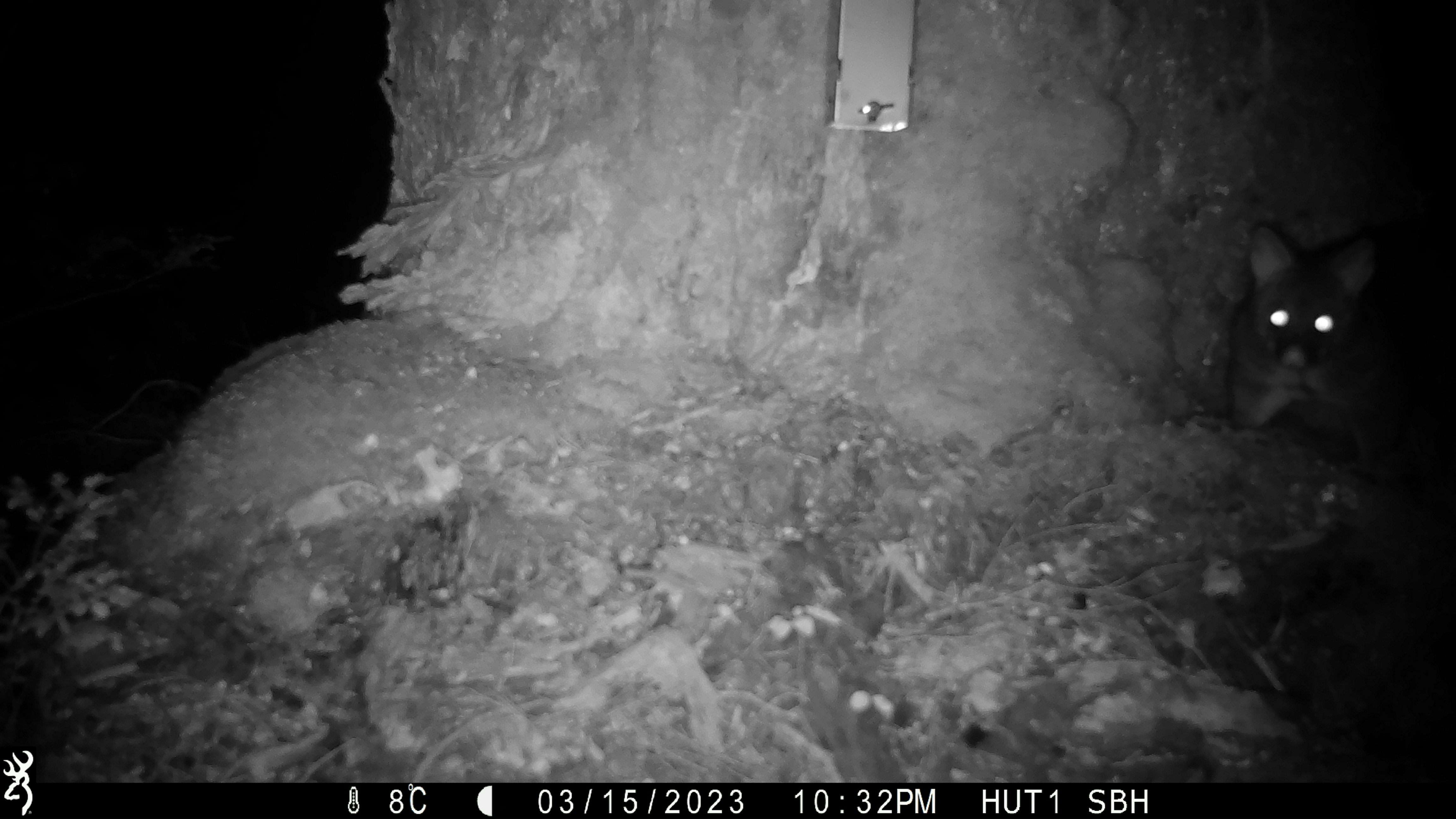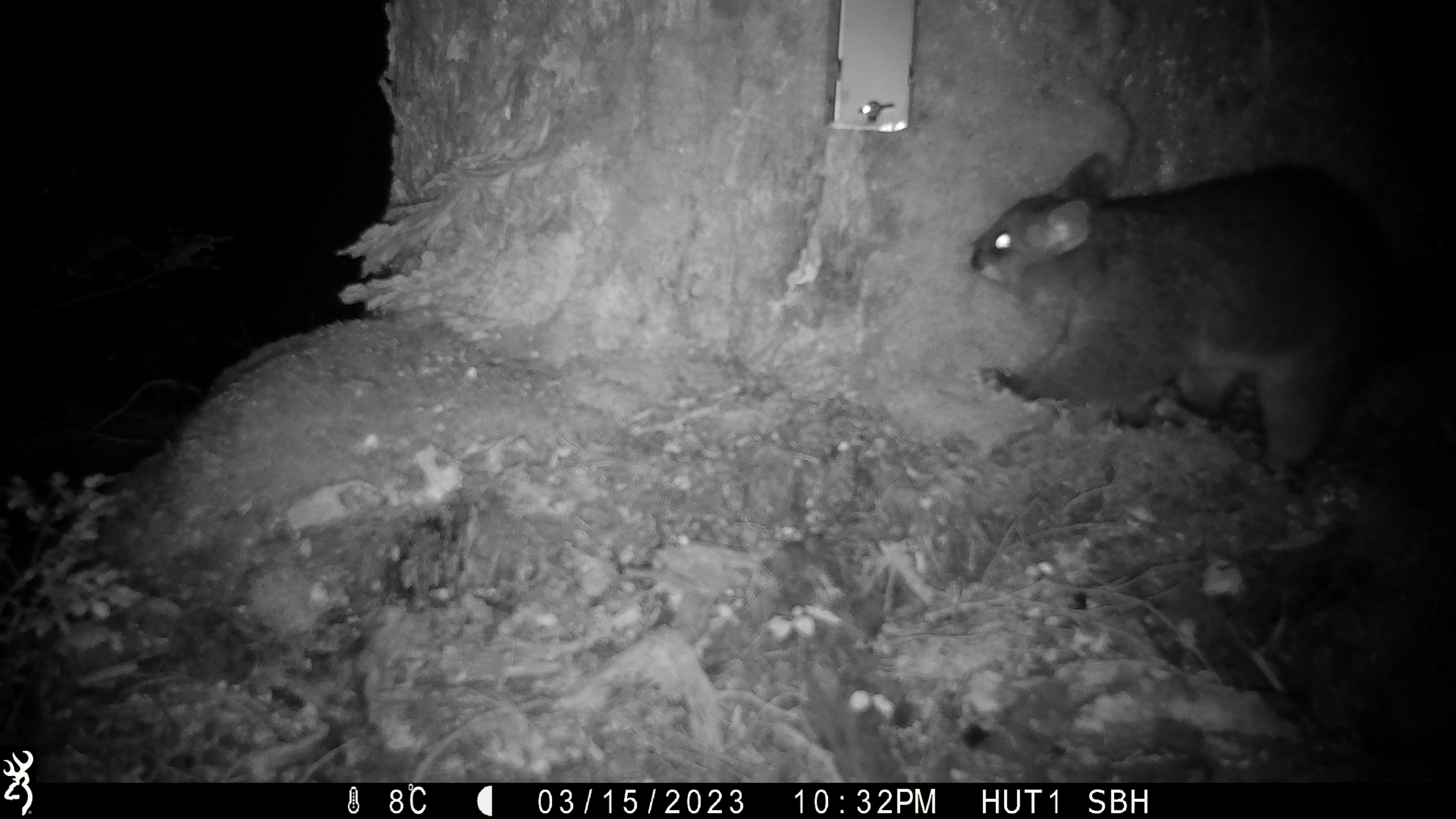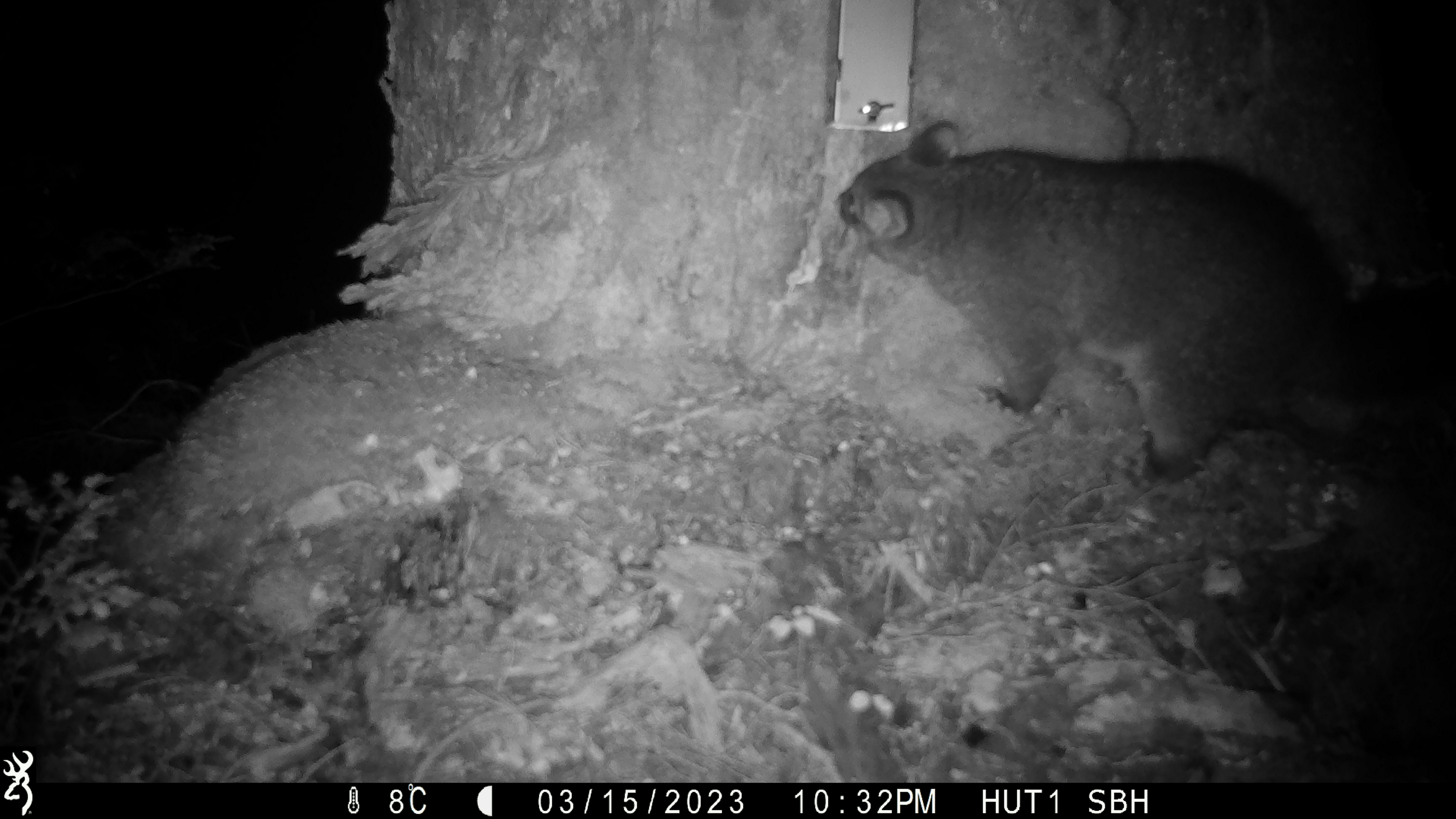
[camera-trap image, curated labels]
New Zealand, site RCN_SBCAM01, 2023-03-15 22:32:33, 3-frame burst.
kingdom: Animalia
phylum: Chordata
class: Mammalia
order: Diprotodontia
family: Phalangeridae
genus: Trichosurus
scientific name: Trichosurus vulpecula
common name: common brushtail possum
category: possum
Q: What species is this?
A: Possum (common brushtail possum) (Trichosurus vulpecula).